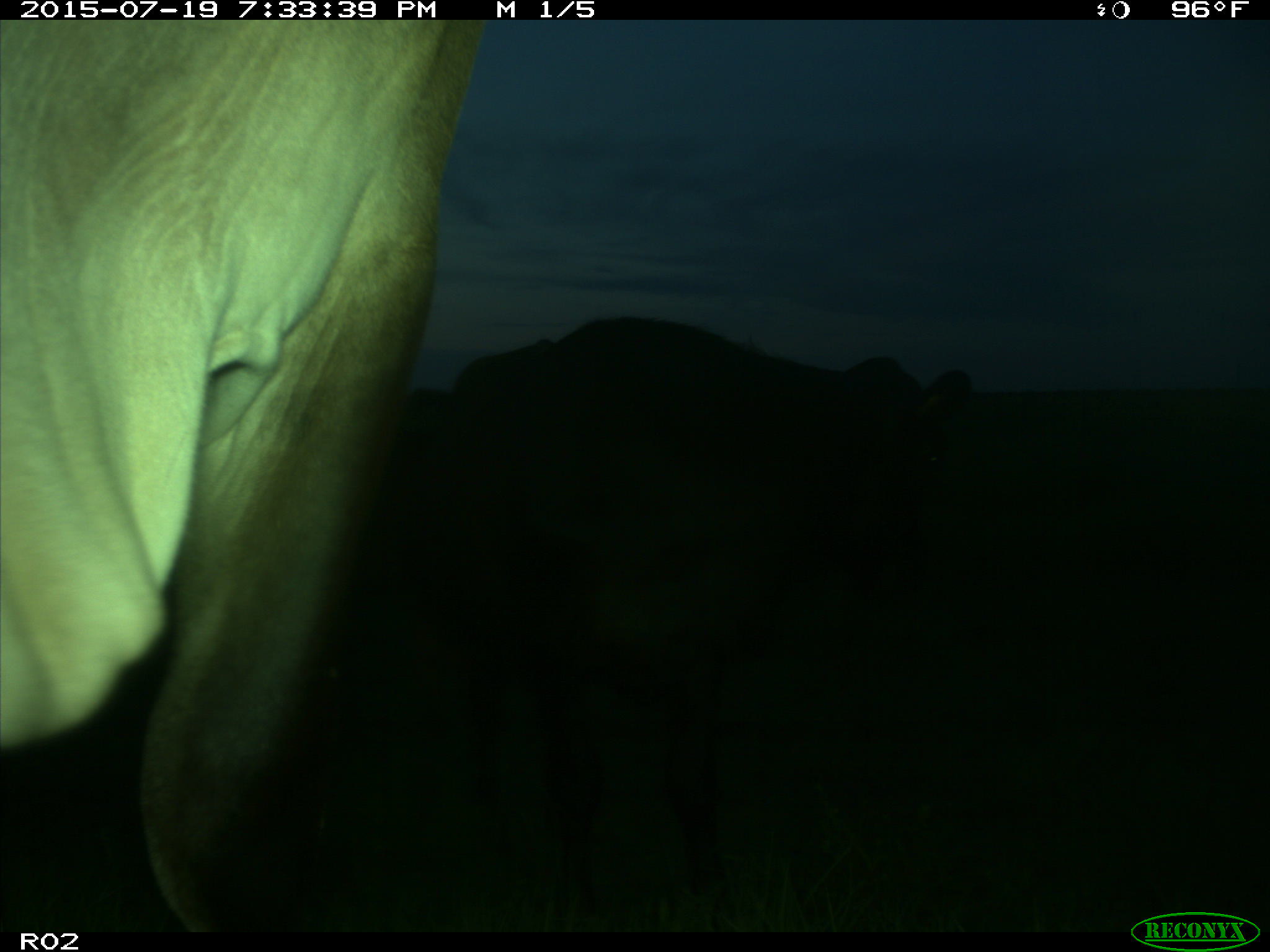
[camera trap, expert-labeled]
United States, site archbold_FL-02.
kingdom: Animalia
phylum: Chordata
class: Mammalia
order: Artiodactyla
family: Bovidae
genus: Bos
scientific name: Bos taurus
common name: domestic cow